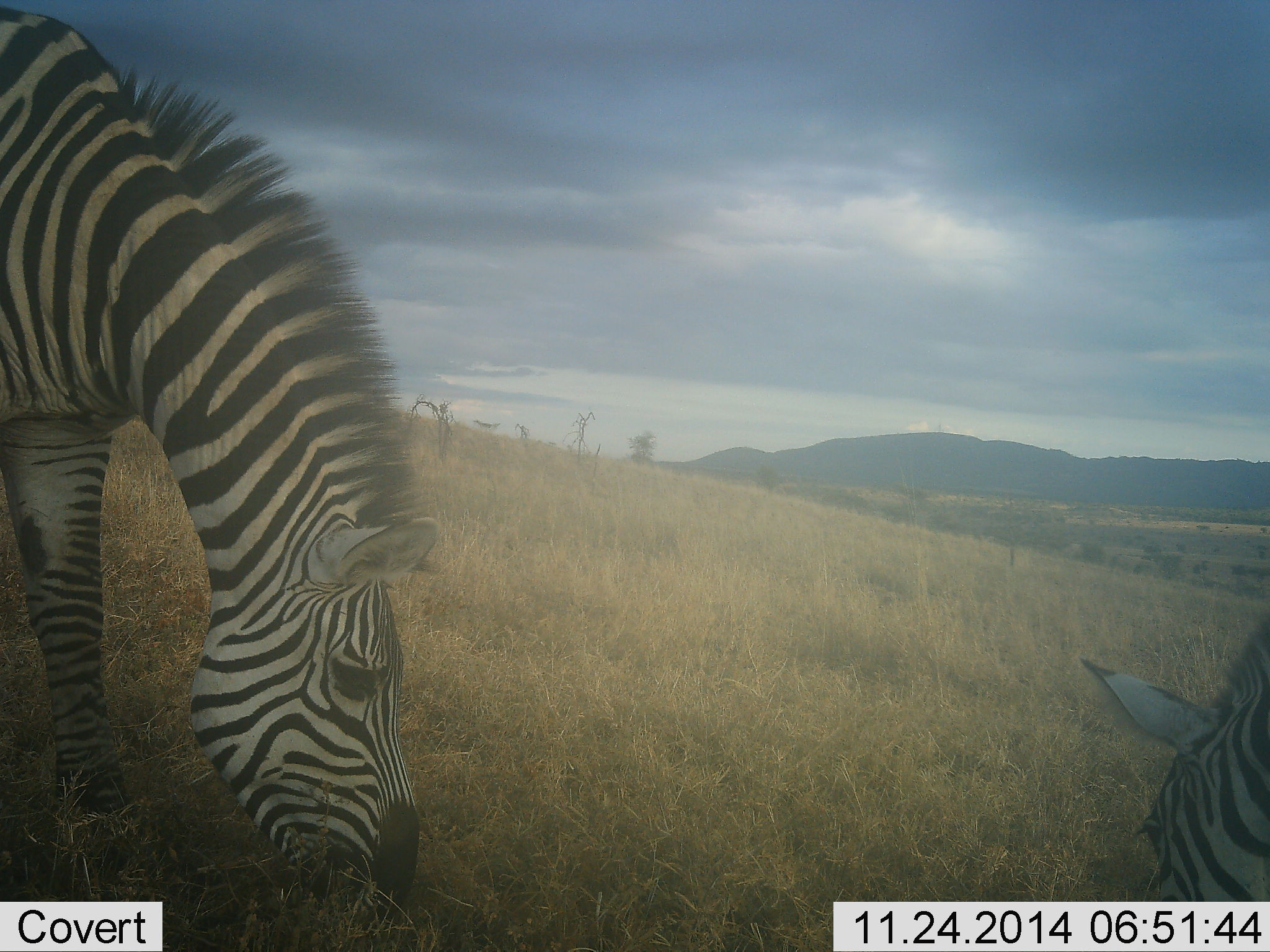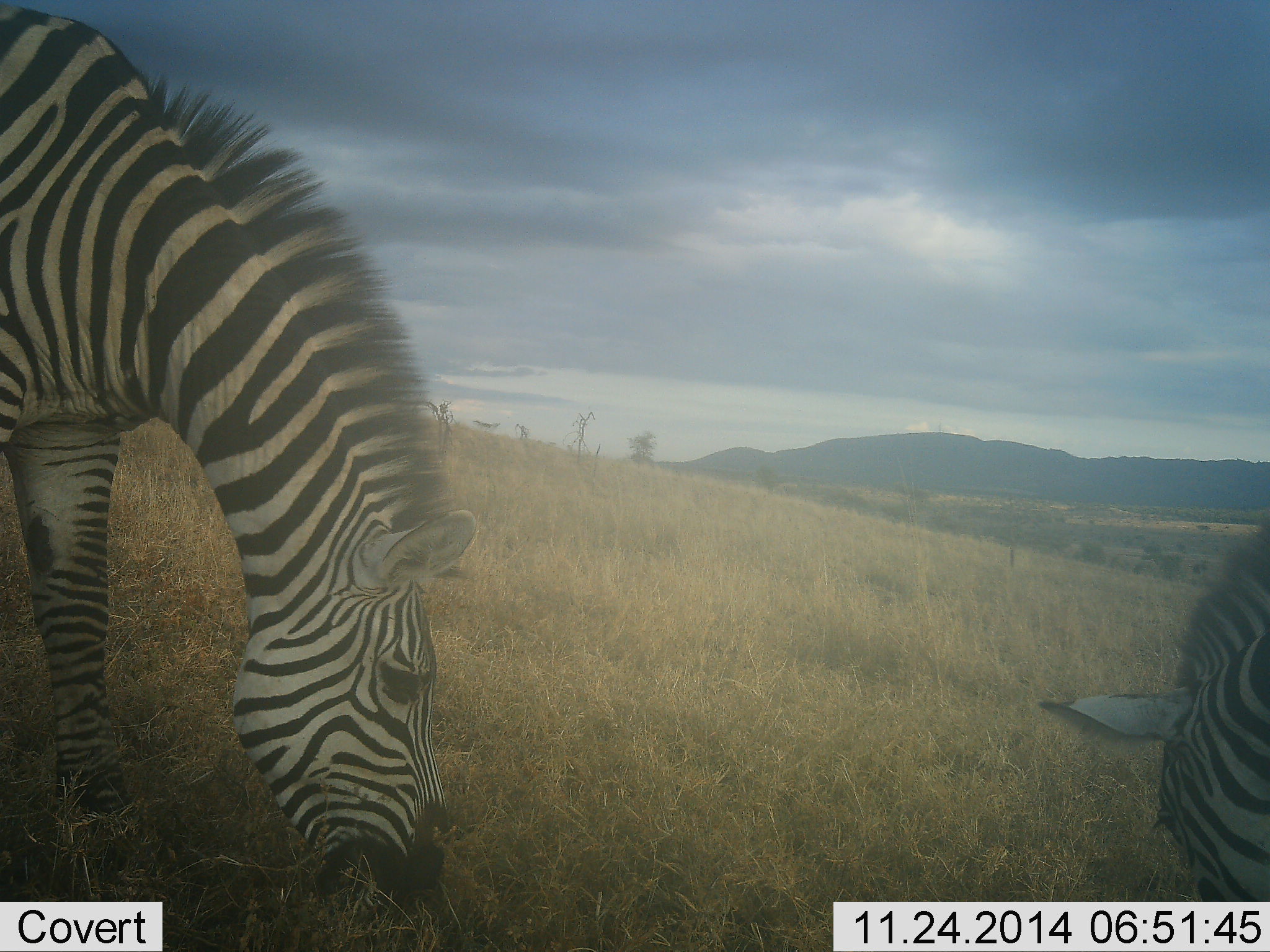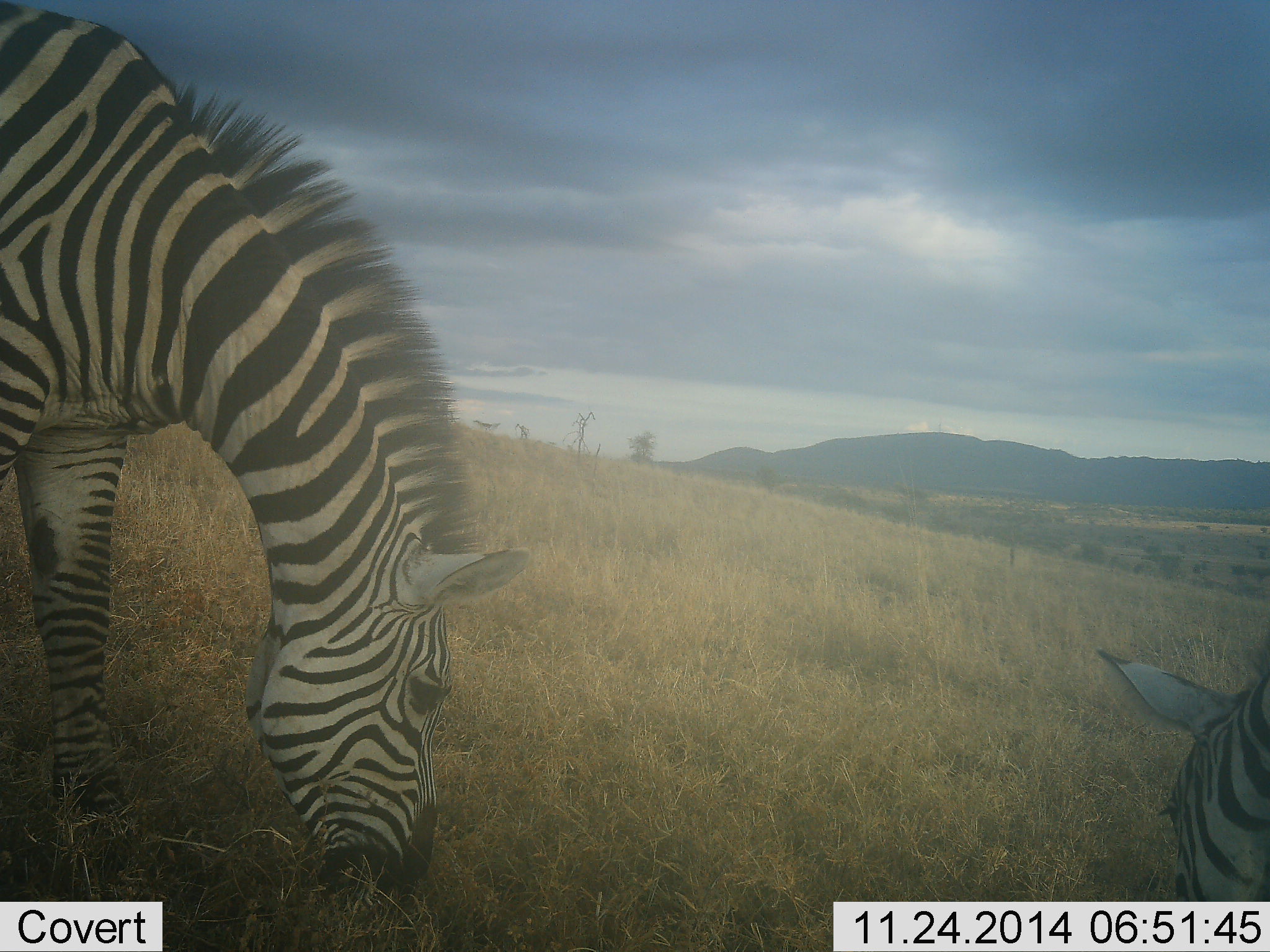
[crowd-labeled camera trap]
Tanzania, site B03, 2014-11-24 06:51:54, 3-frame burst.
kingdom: Animalia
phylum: Chordata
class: Mammalia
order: Perissodactyla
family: Equidae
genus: Equus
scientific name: Equus quagga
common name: plains zebra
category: zebra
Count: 2.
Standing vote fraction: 30%.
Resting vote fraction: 0%.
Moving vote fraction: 0%.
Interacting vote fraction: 0%.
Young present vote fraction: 0%.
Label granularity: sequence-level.